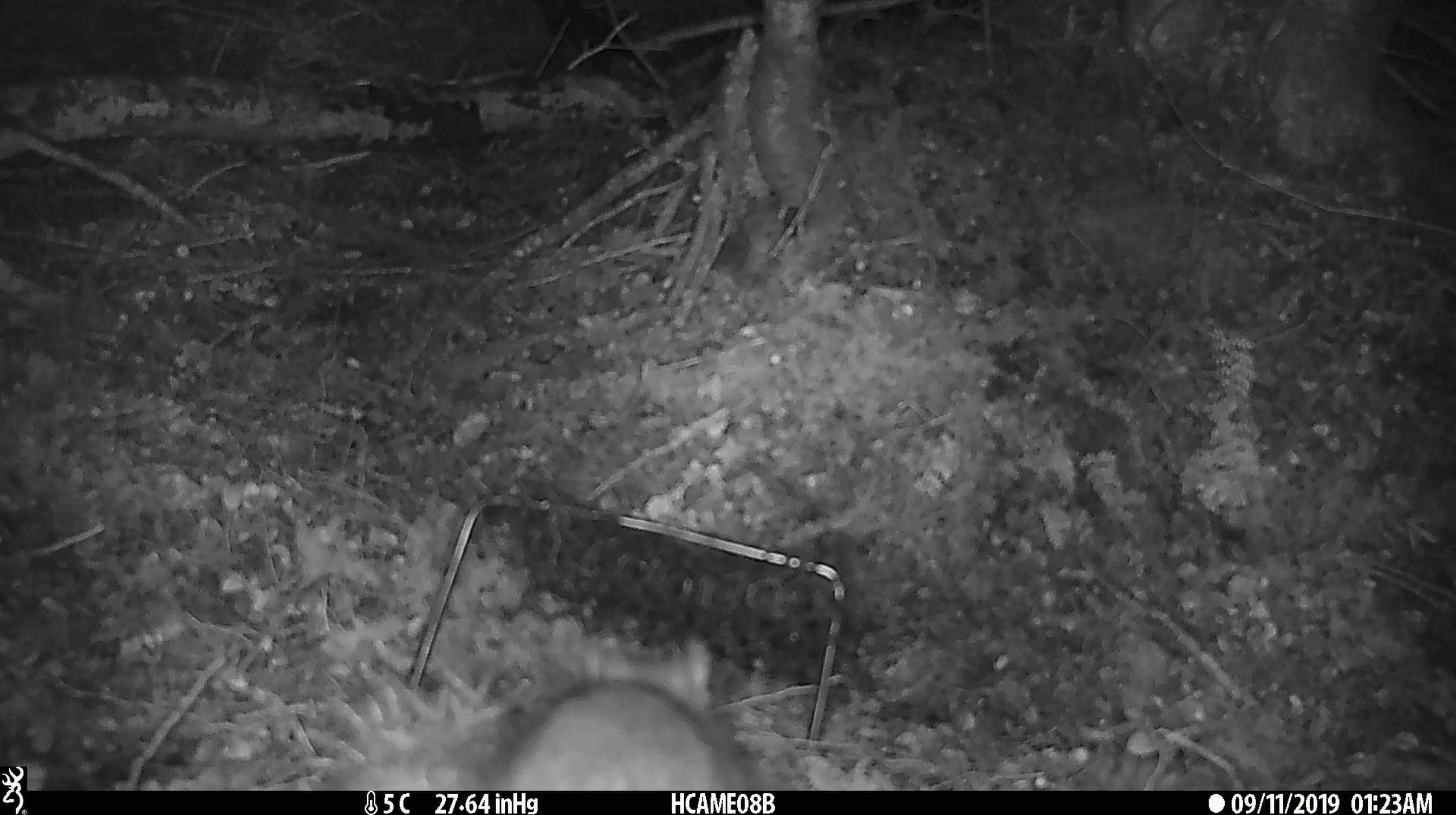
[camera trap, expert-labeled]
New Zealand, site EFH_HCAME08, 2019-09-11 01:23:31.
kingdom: Animalia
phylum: Chordata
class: Mammalia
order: Rodentia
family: Muridae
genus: Rattus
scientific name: Rattus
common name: rat